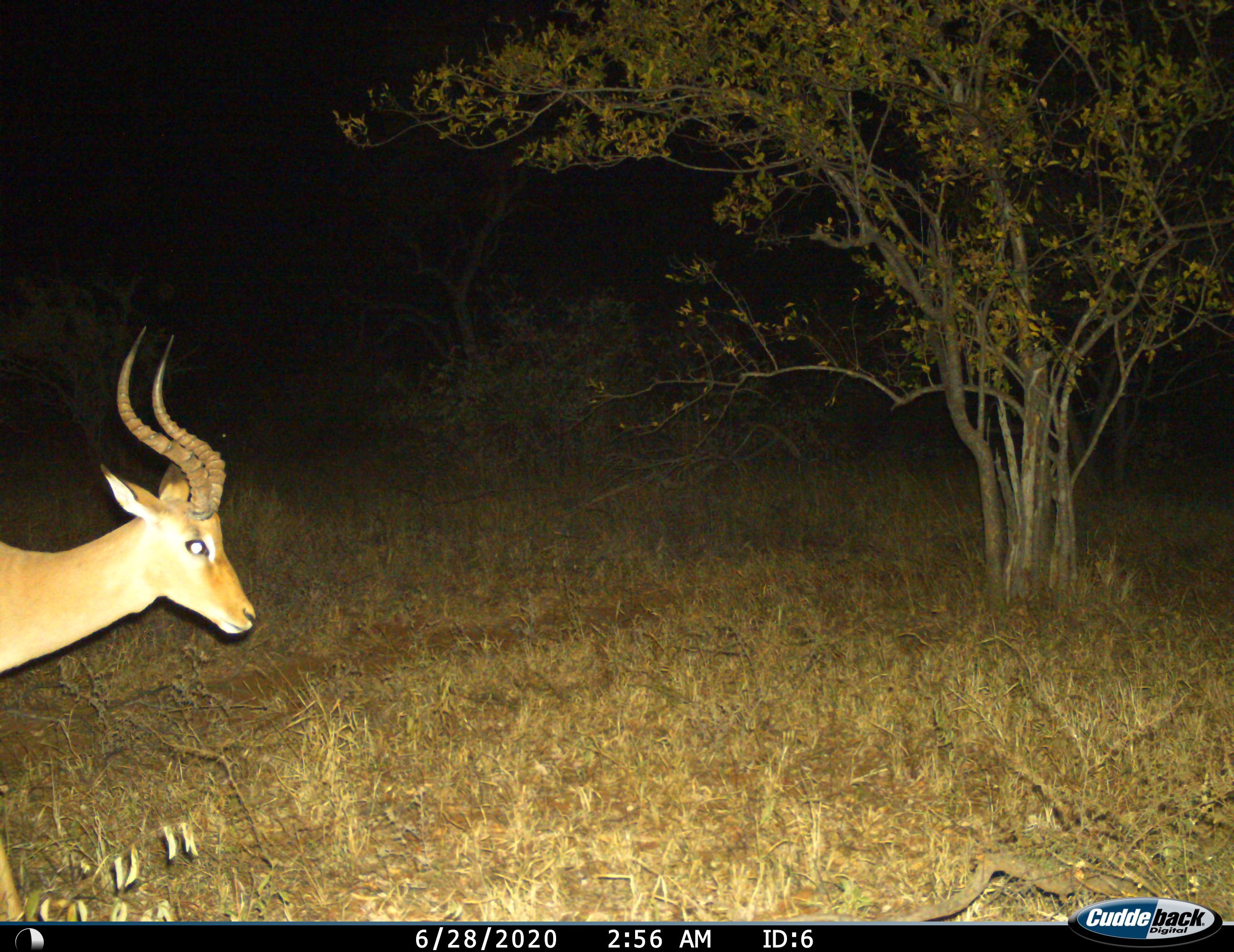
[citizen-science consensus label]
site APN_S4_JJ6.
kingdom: Animalia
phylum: Chordata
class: Mammalia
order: Artiodactyla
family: Bovidae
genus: Aepyceros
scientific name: Aepyceros melampus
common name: impala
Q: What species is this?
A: Impala (Aepyceros melampus).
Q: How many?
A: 1.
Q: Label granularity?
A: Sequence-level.